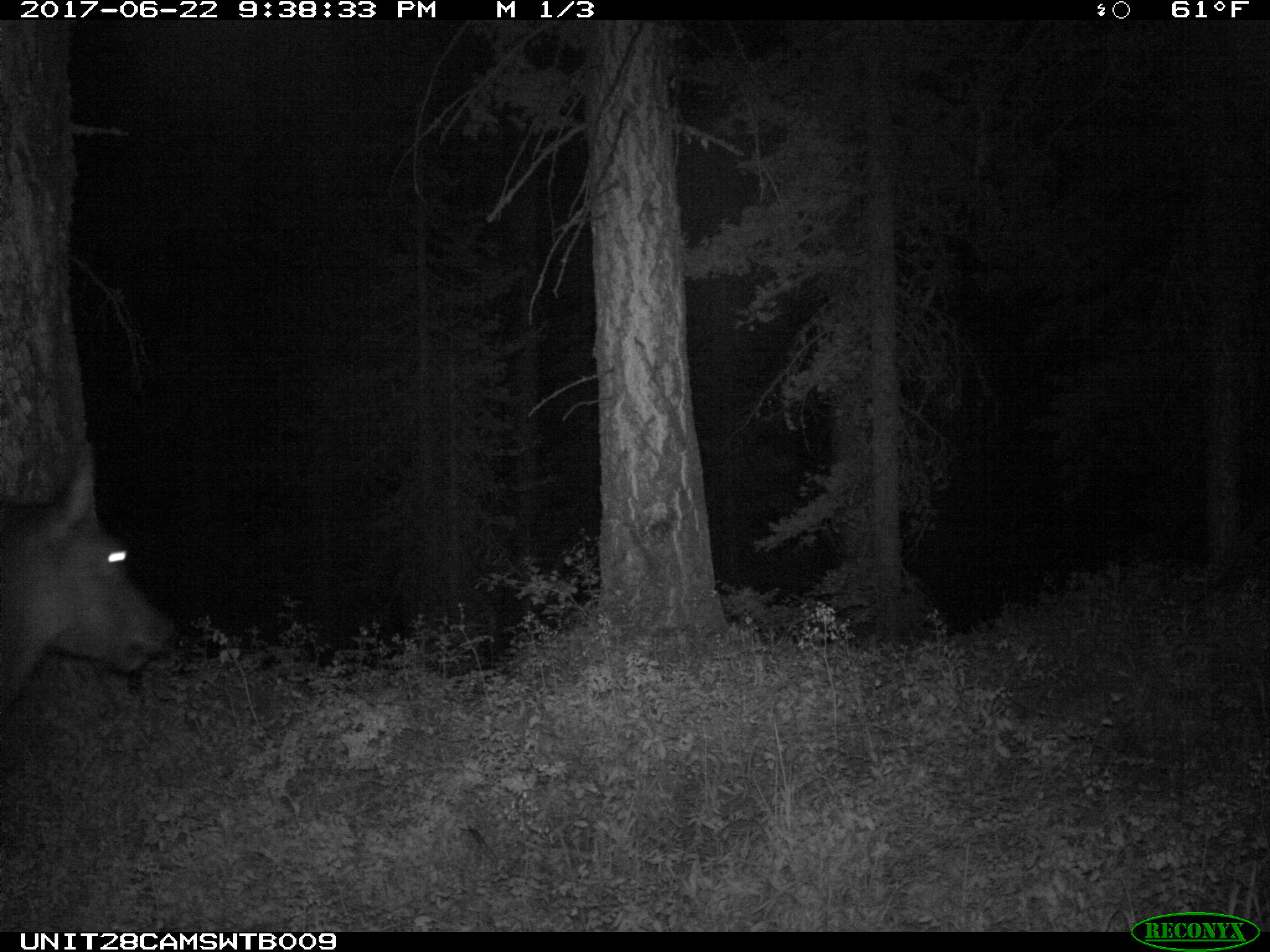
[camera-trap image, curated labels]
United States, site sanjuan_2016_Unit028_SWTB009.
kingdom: Animalia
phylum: Chordata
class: Mammalia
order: Artiodactyla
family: Cervidae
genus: Cervus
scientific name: Cervus elaphus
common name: red deer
Cervus elaphus (red deer).